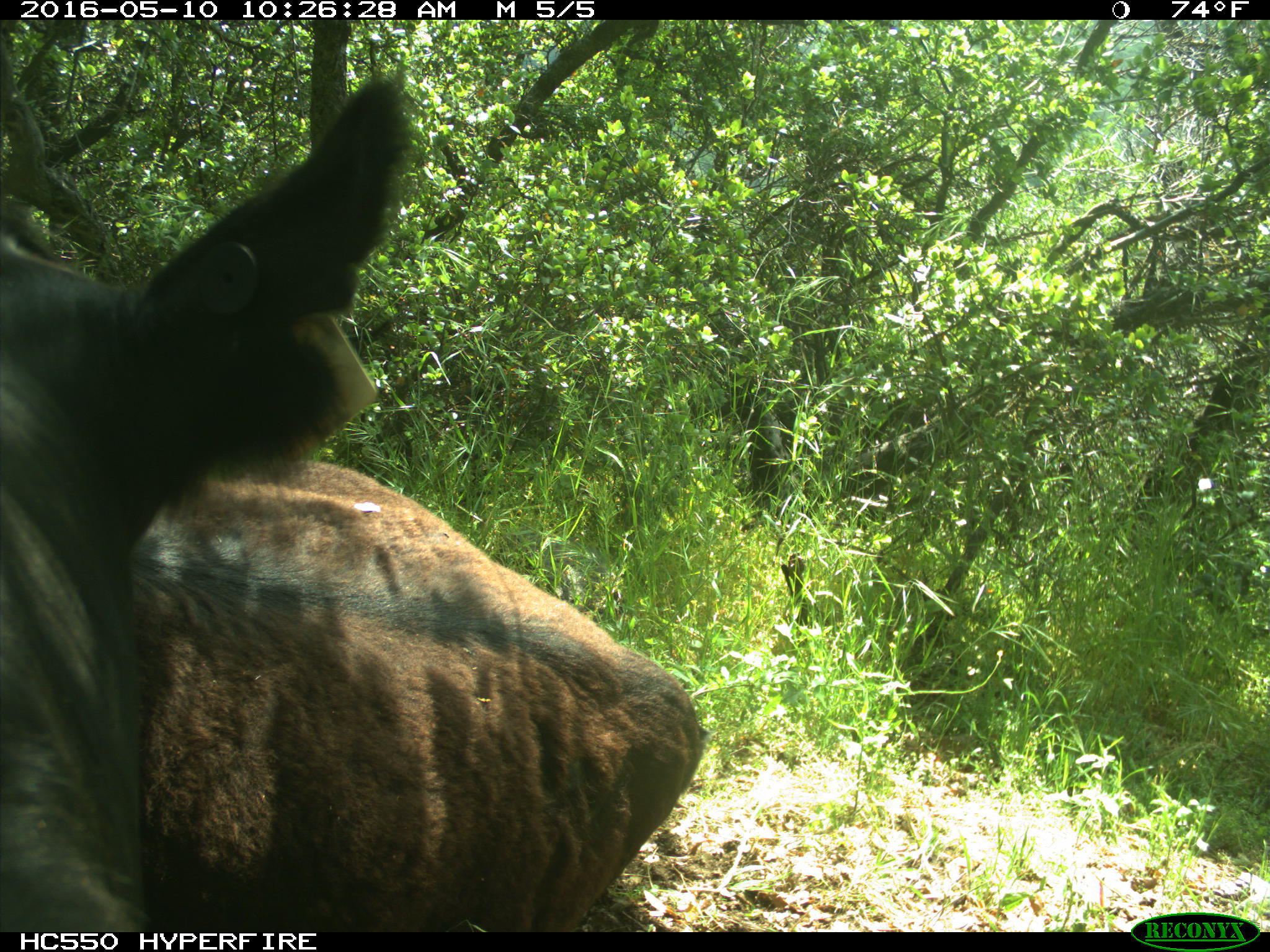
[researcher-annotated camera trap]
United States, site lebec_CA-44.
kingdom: Animalia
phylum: Chordata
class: Mammalia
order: Artiodactyla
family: Bovidae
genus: Bos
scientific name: Bos taurus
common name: domestic cow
Bos taurus (domestic cow).